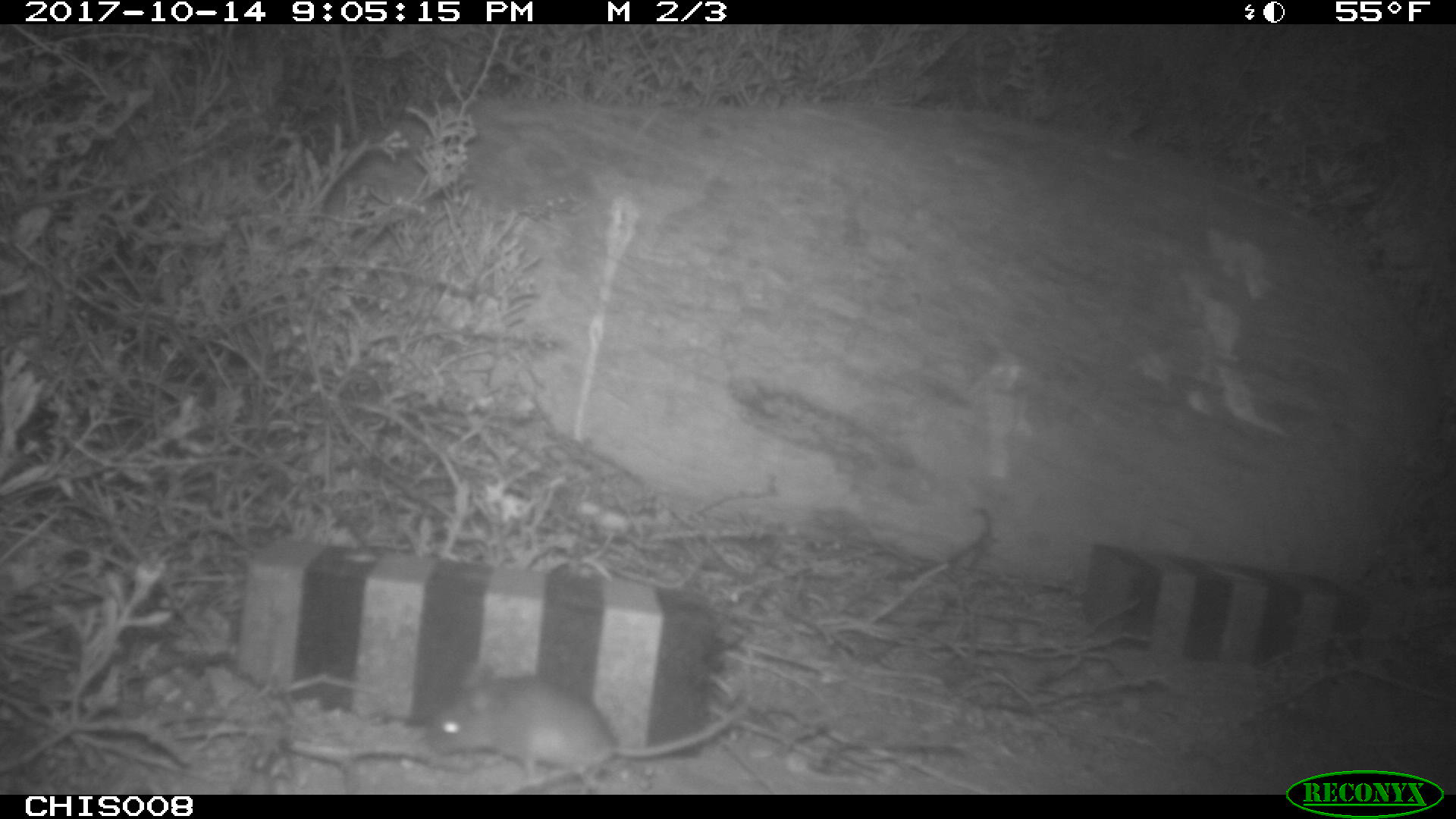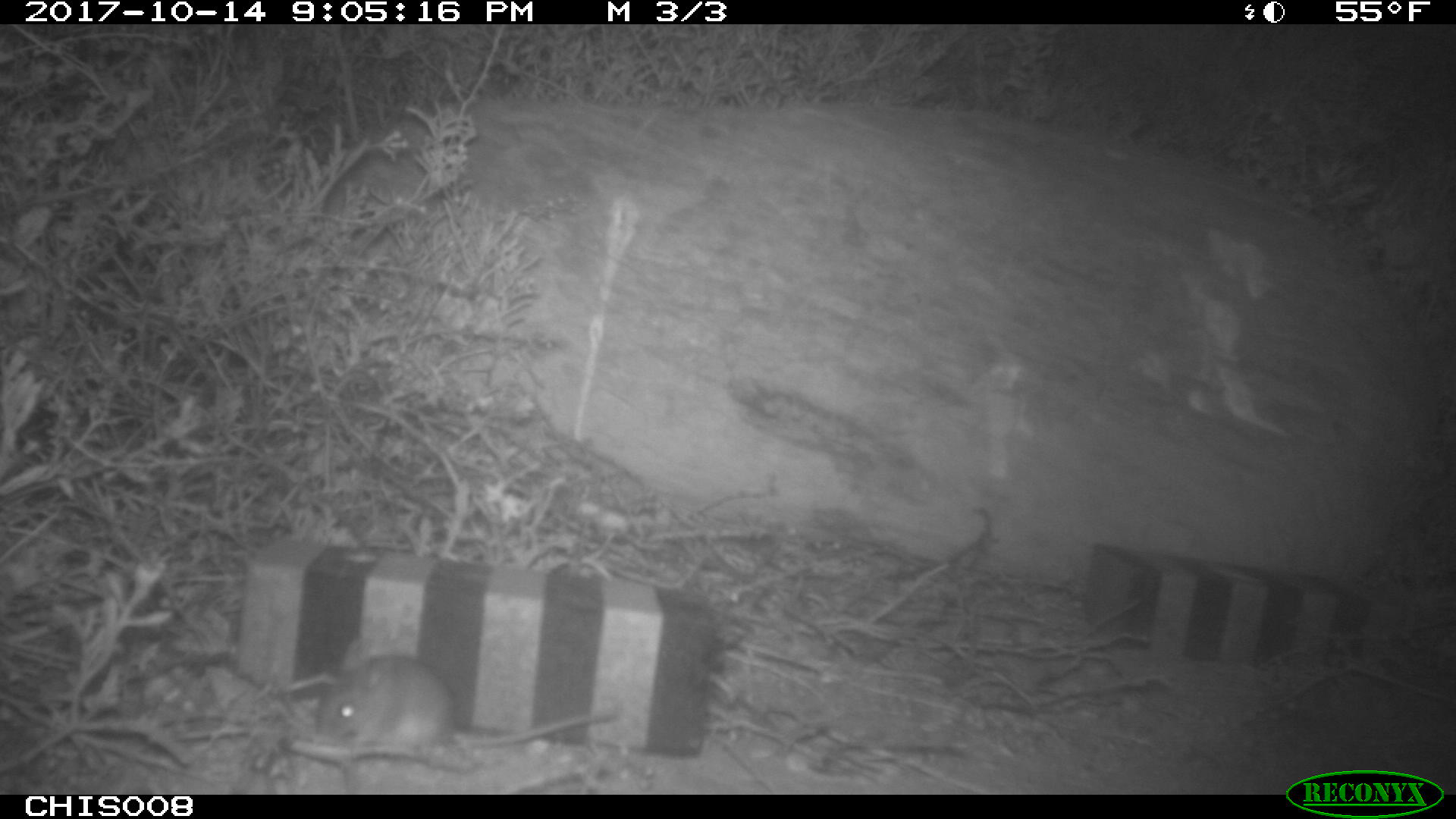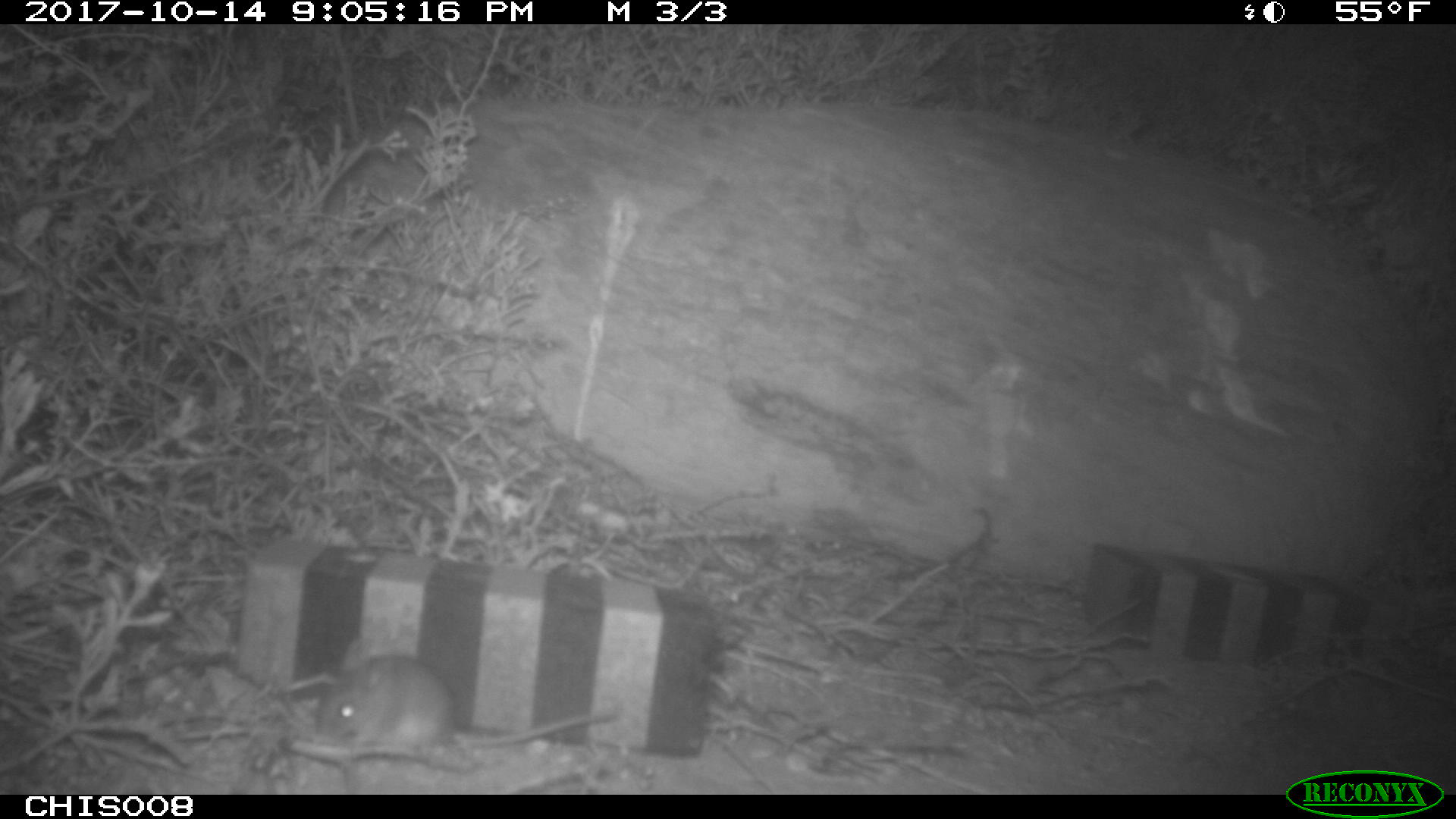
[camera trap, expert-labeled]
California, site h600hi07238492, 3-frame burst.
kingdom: Animalia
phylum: Chordata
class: Mammalia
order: Rodentia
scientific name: Rodentia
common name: rodent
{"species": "rodent (Rodentia)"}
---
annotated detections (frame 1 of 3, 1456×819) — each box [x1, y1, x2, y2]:
rodent: [426, 664, 752, 790]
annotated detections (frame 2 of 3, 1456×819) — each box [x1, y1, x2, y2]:
rodent: [316, 656, 611, 750]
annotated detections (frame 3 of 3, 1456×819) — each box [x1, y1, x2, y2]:
rodent: [316, 653, 616, 756]